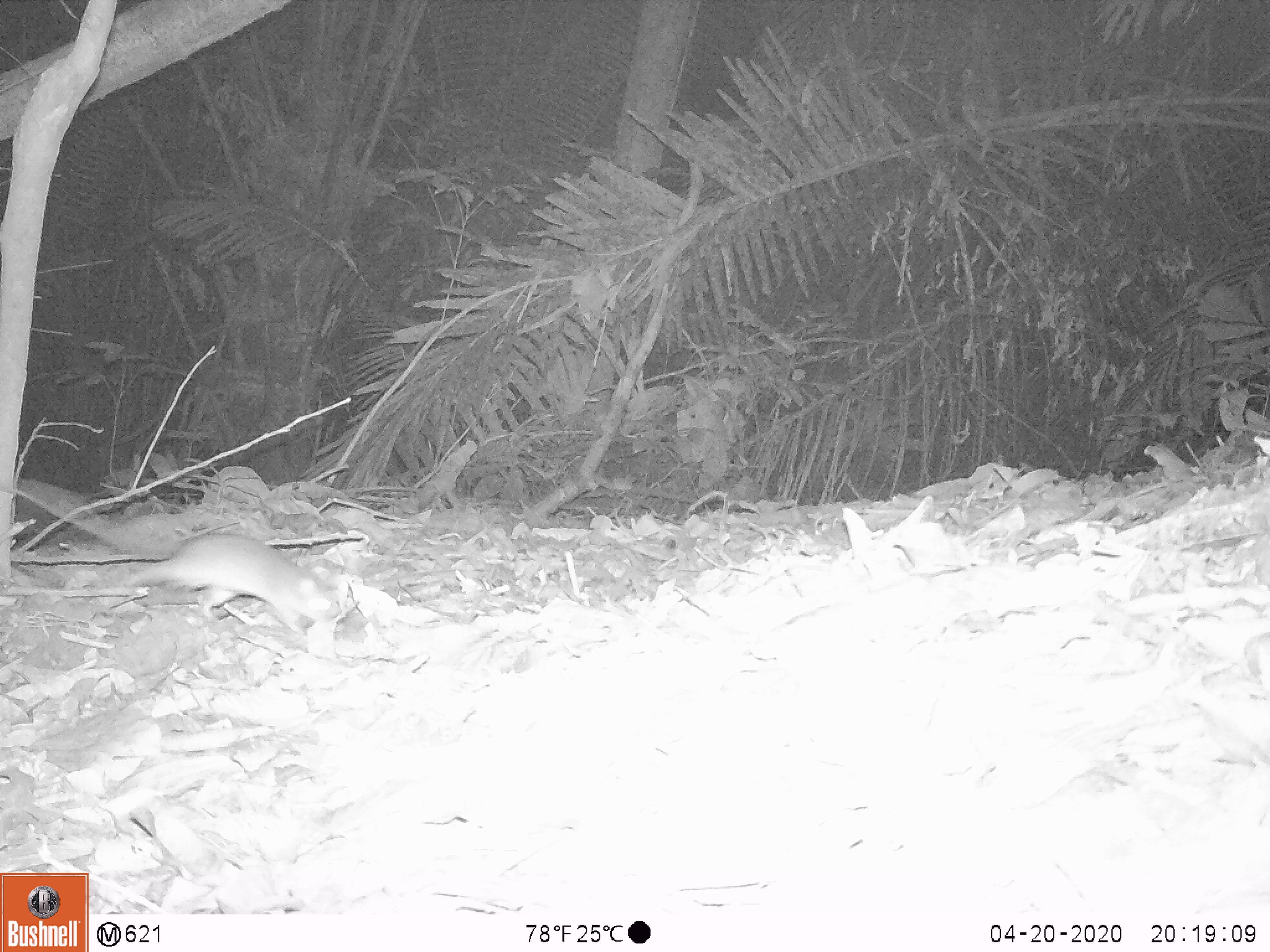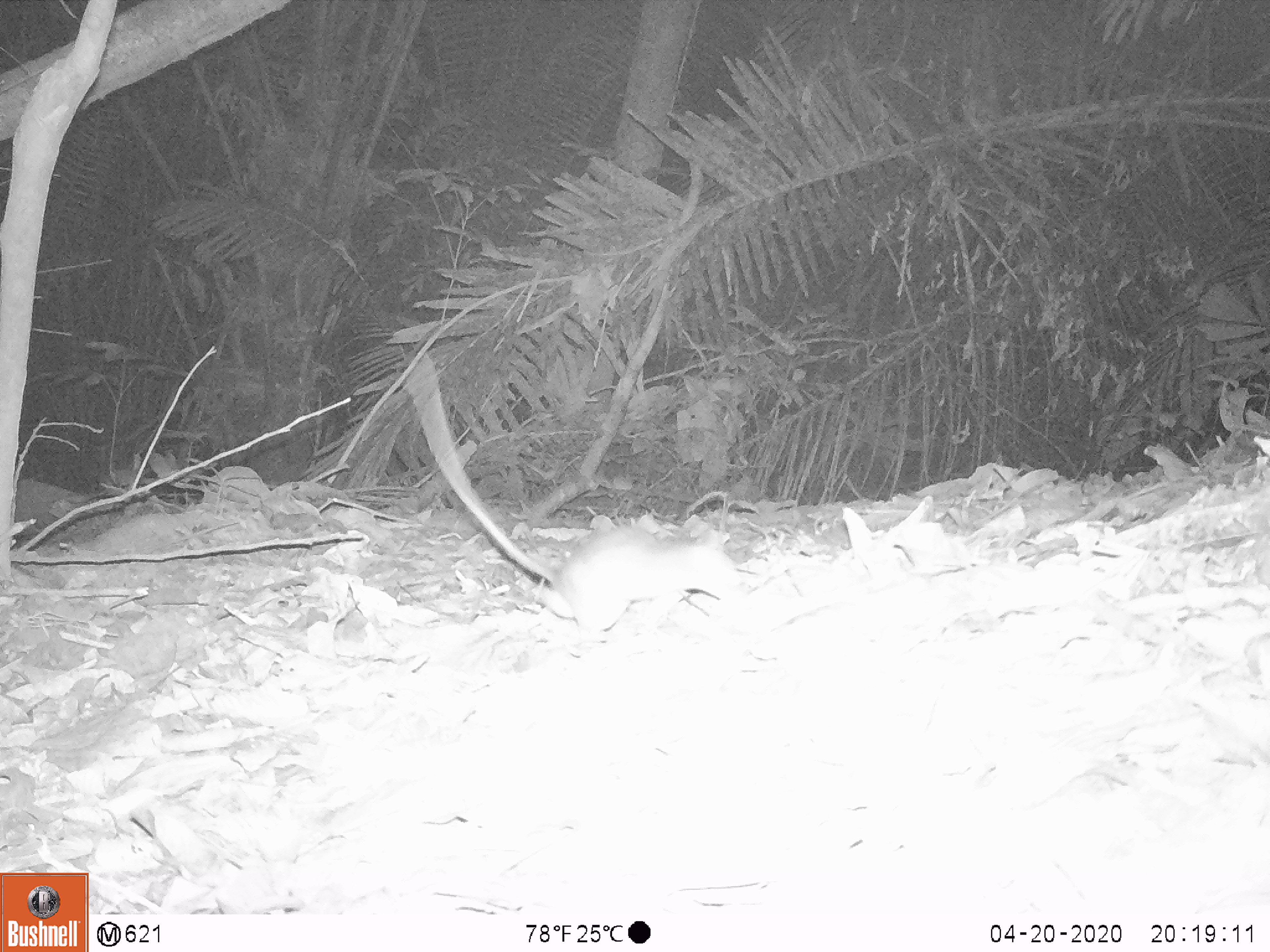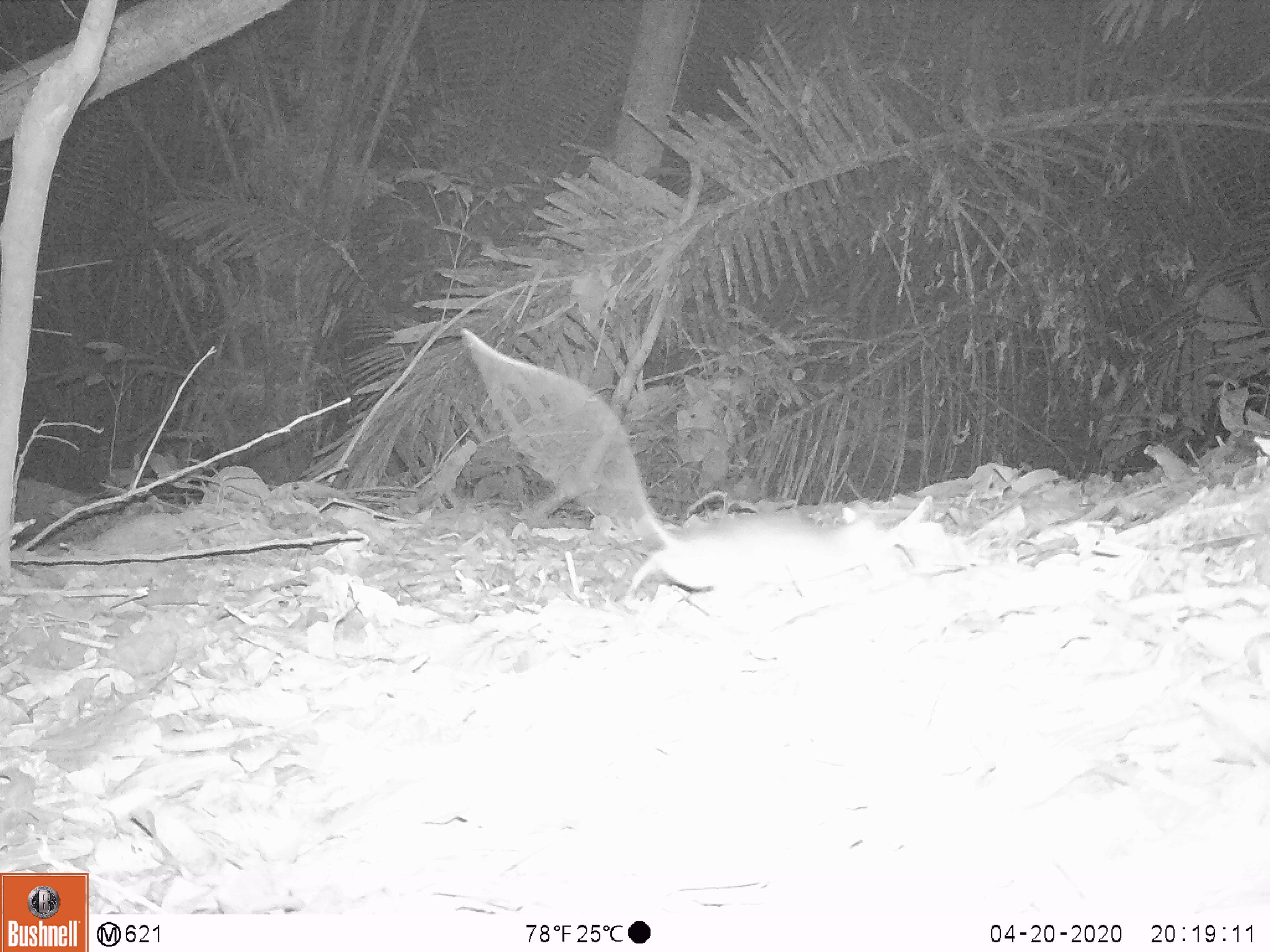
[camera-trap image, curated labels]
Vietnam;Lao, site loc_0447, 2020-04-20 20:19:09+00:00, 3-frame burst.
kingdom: Animalia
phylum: Chordata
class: Mammalia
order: Rodentia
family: Muridae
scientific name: Muridae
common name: old-world mice and rats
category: unidentified murid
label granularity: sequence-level